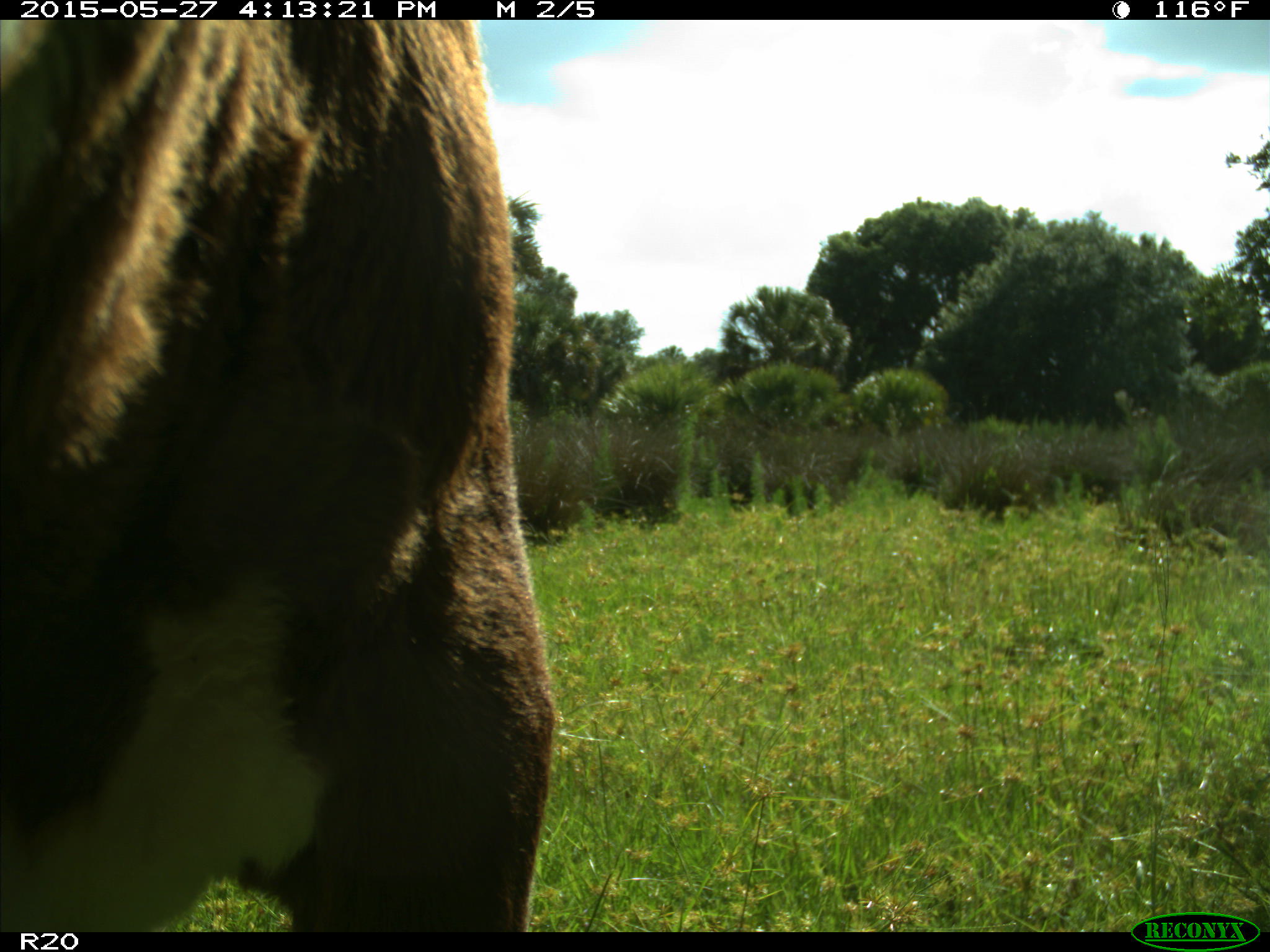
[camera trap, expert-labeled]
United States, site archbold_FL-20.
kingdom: Animalia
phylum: Chordata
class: Mammalia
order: Artiodactyla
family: Bovidae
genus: Bos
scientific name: Bos taurus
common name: domestic cow